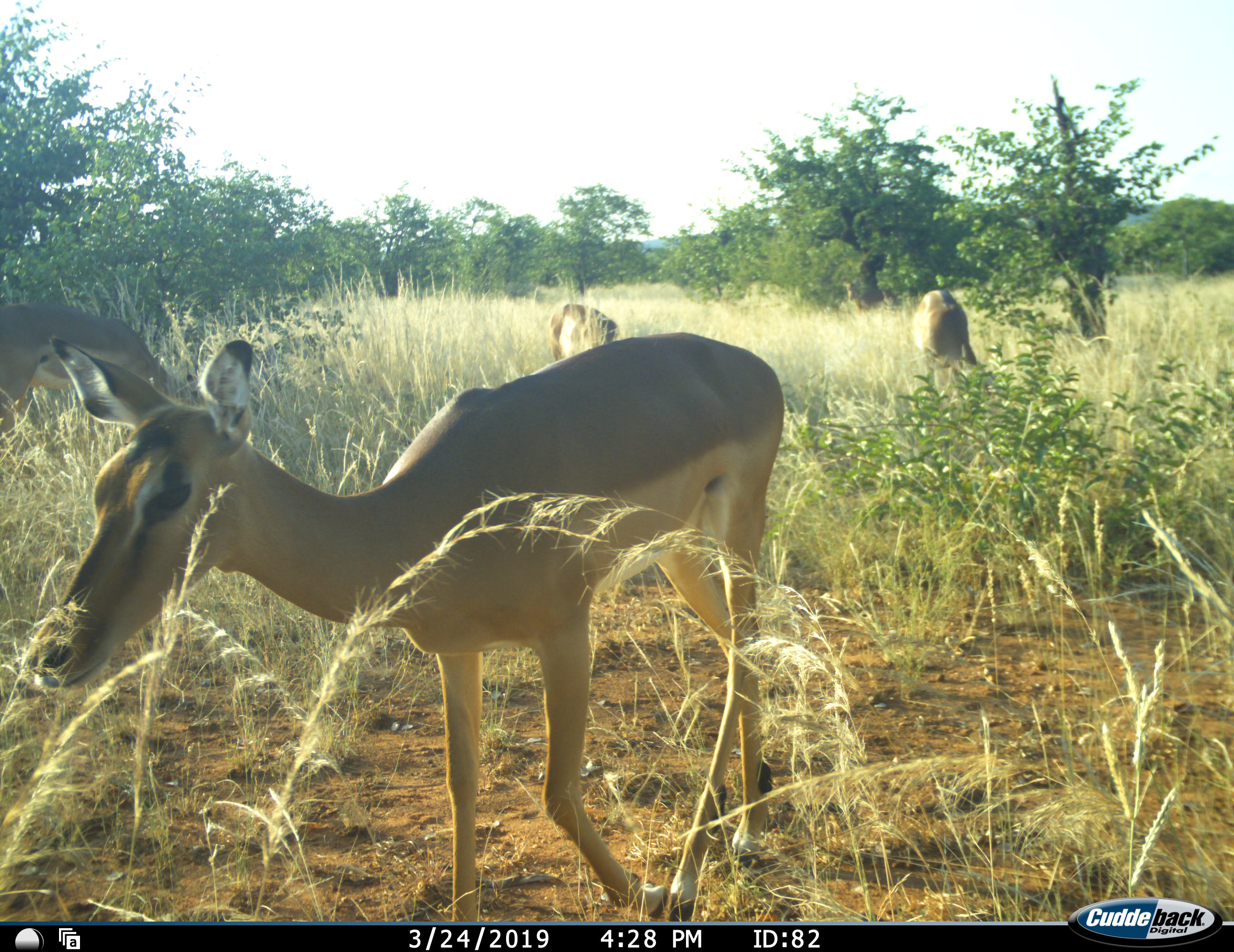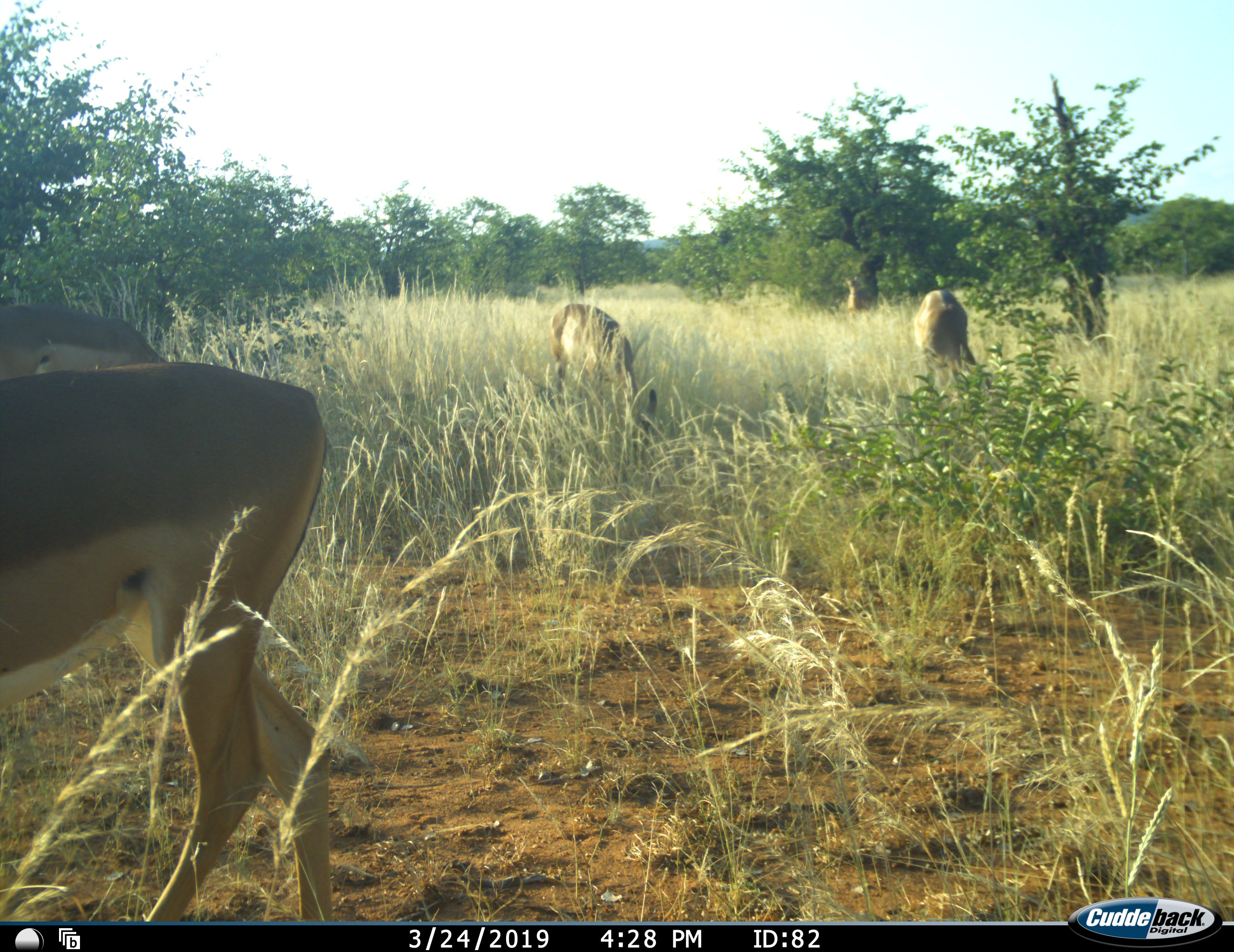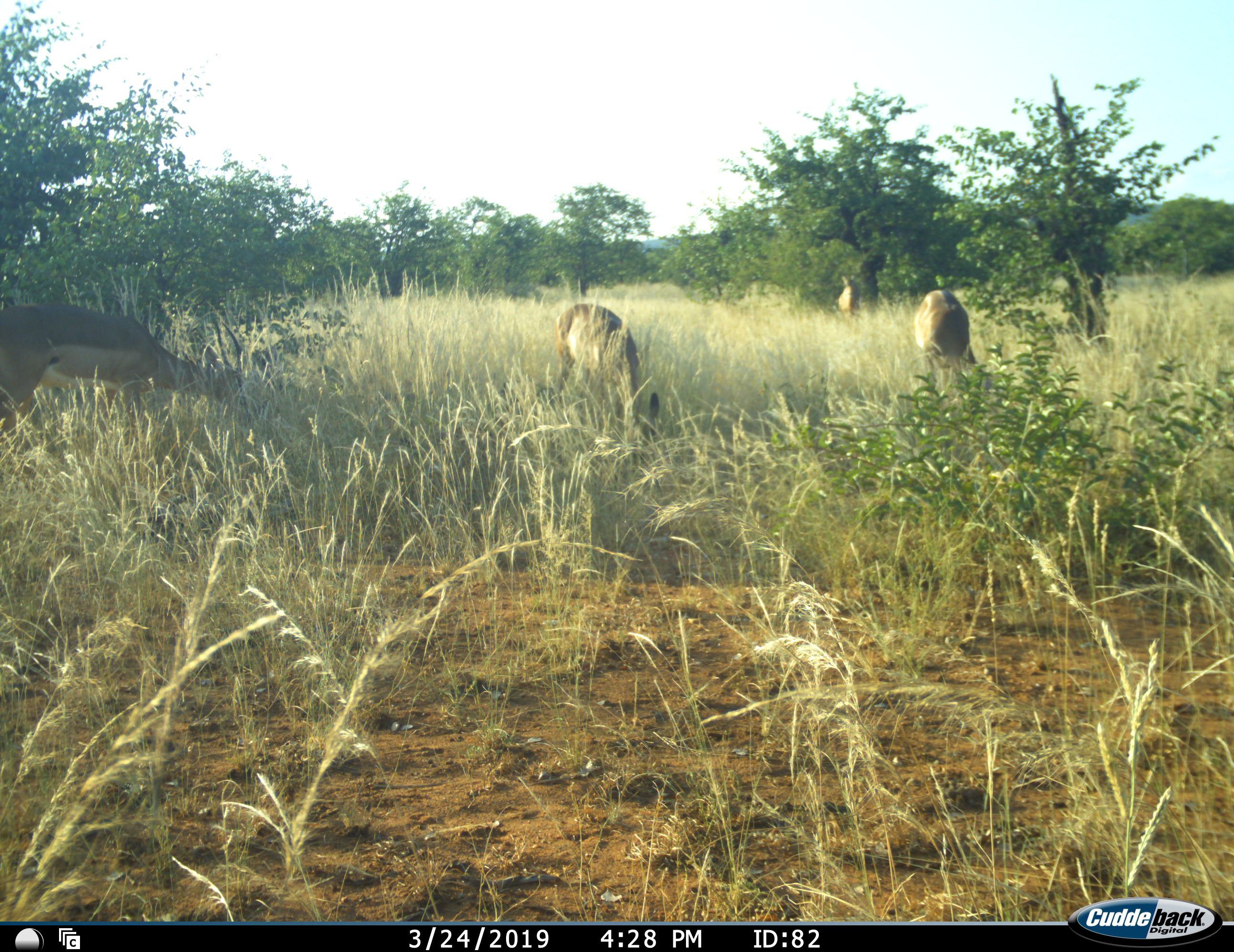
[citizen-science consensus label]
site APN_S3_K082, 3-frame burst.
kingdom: Animalia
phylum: Chordata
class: Mammalia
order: Artiodactyla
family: Bovidae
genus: Aepyceros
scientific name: Aepyceros melampus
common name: impala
Impala (Aepyceros melampus), count 4. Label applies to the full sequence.